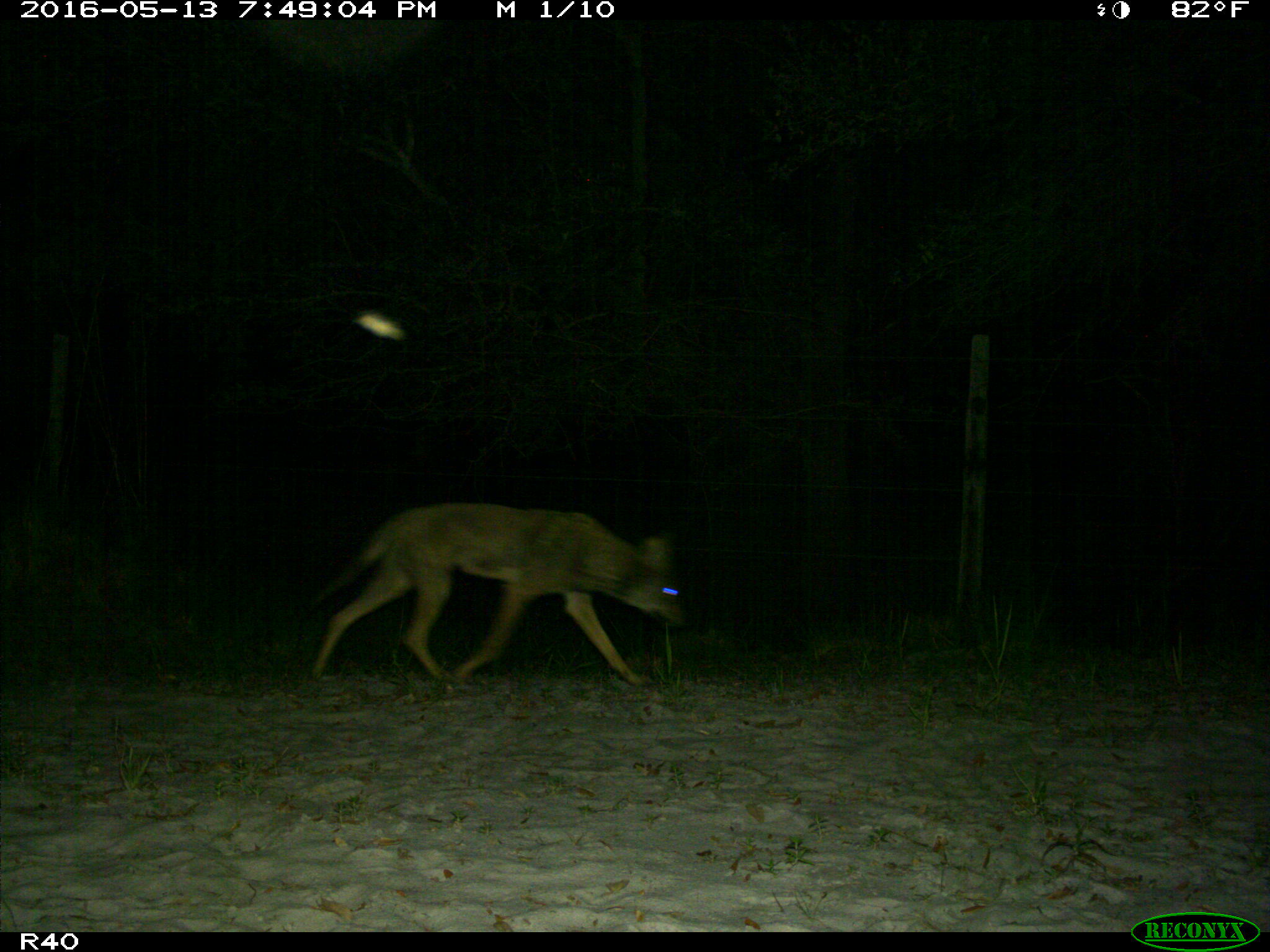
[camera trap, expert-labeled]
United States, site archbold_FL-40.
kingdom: Animalia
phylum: Chordata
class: Mammalia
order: Carnivora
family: Canidae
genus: Canis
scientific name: Canis latrans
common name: coyote